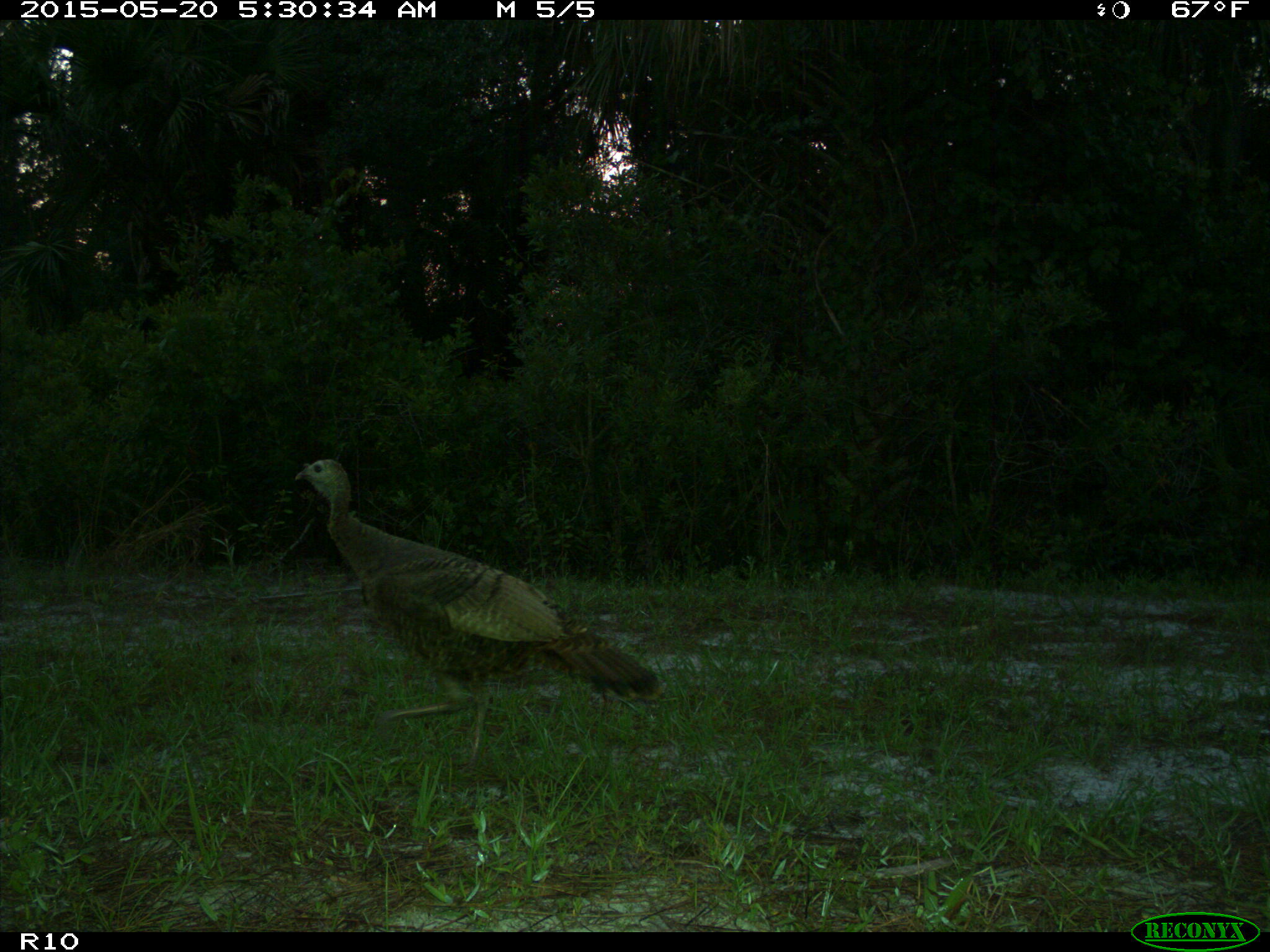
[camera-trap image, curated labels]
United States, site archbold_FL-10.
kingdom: Animalia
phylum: Chordata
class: Aves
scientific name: Aves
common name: birds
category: unidentified bird